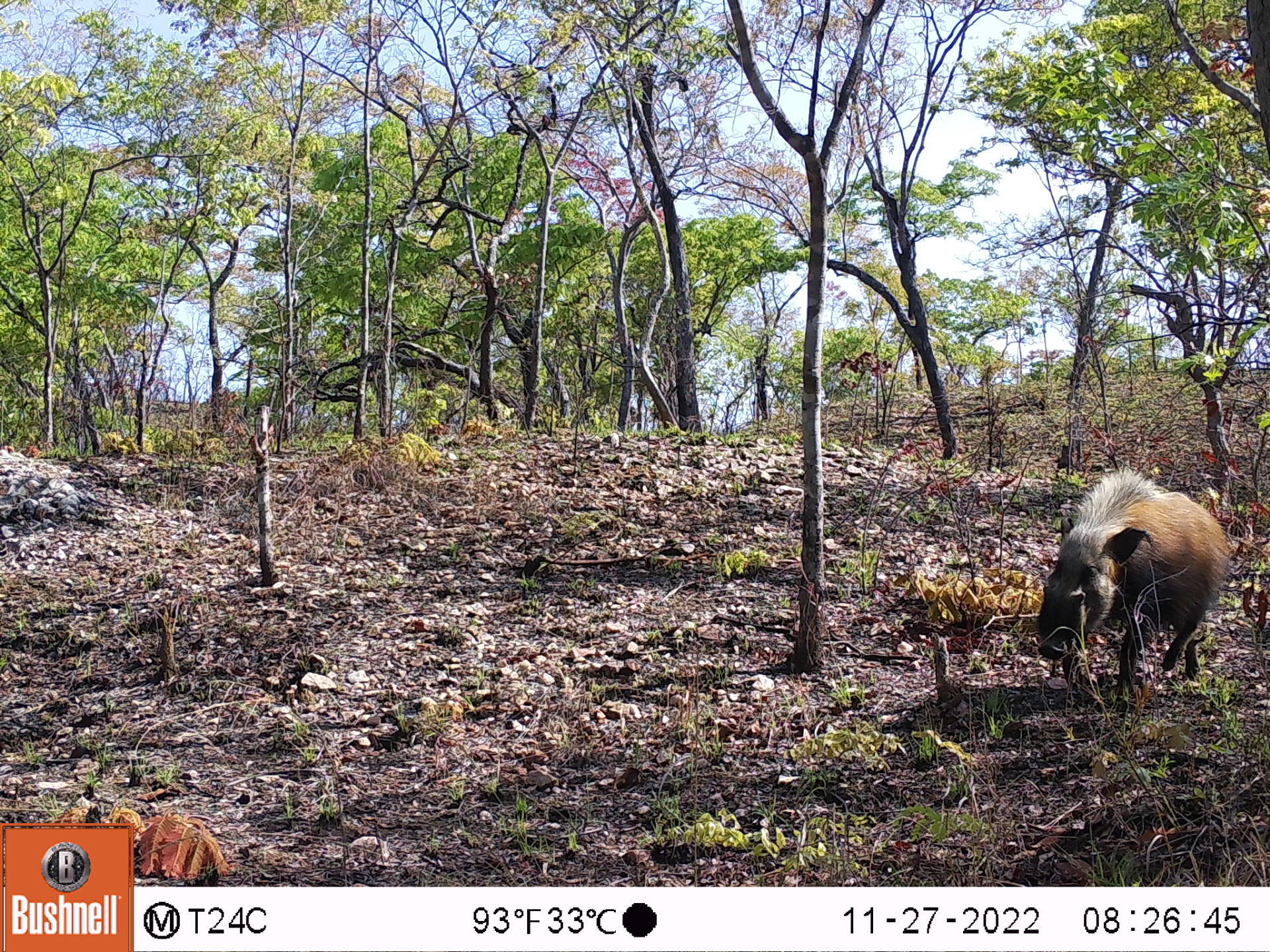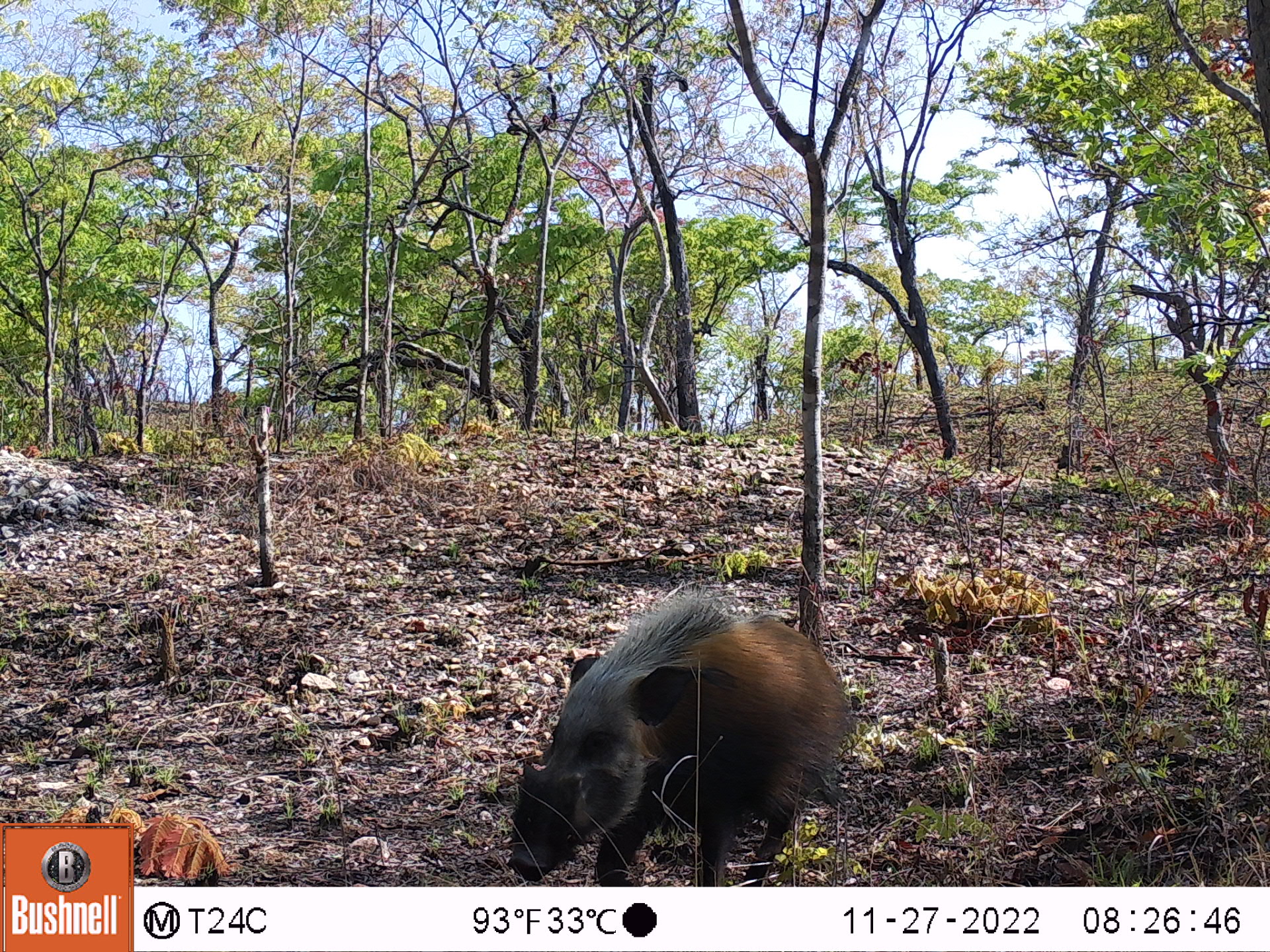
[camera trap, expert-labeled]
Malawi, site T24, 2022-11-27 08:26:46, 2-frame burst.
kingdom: Animalia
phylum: Chordata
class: Mammalia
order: Artiodactyla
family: Suidae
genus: Potamochoerus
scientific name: Potamochoerus larvatus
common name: bushpig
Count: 1.